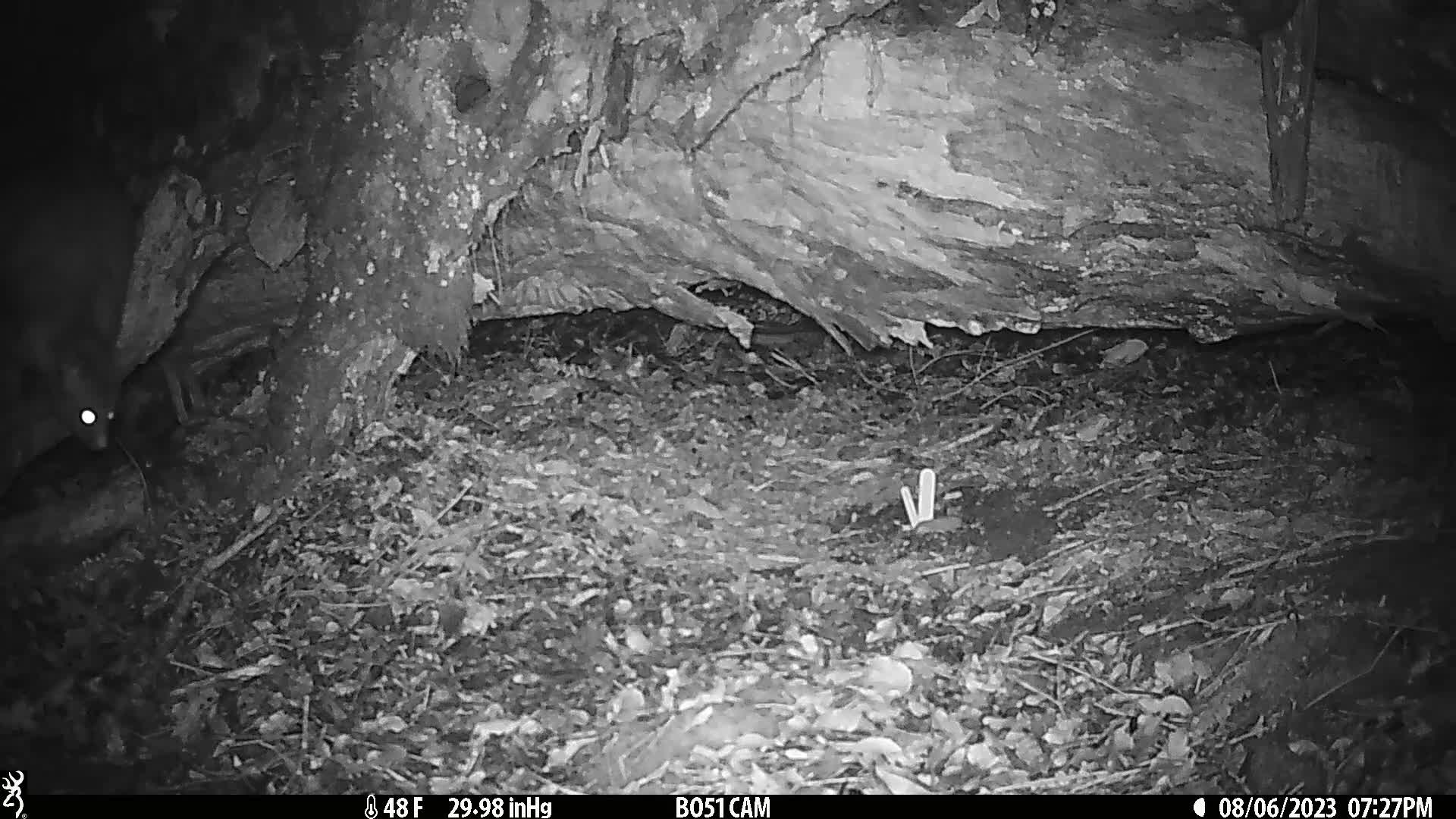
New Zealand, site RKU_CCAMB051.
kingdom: Animalia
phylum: Chordata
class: Mammalia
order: Diprotodontia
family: Phalangeridae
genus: Trichosurus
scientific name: Trichosurus vulpecula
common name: common brushtail possum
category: possum